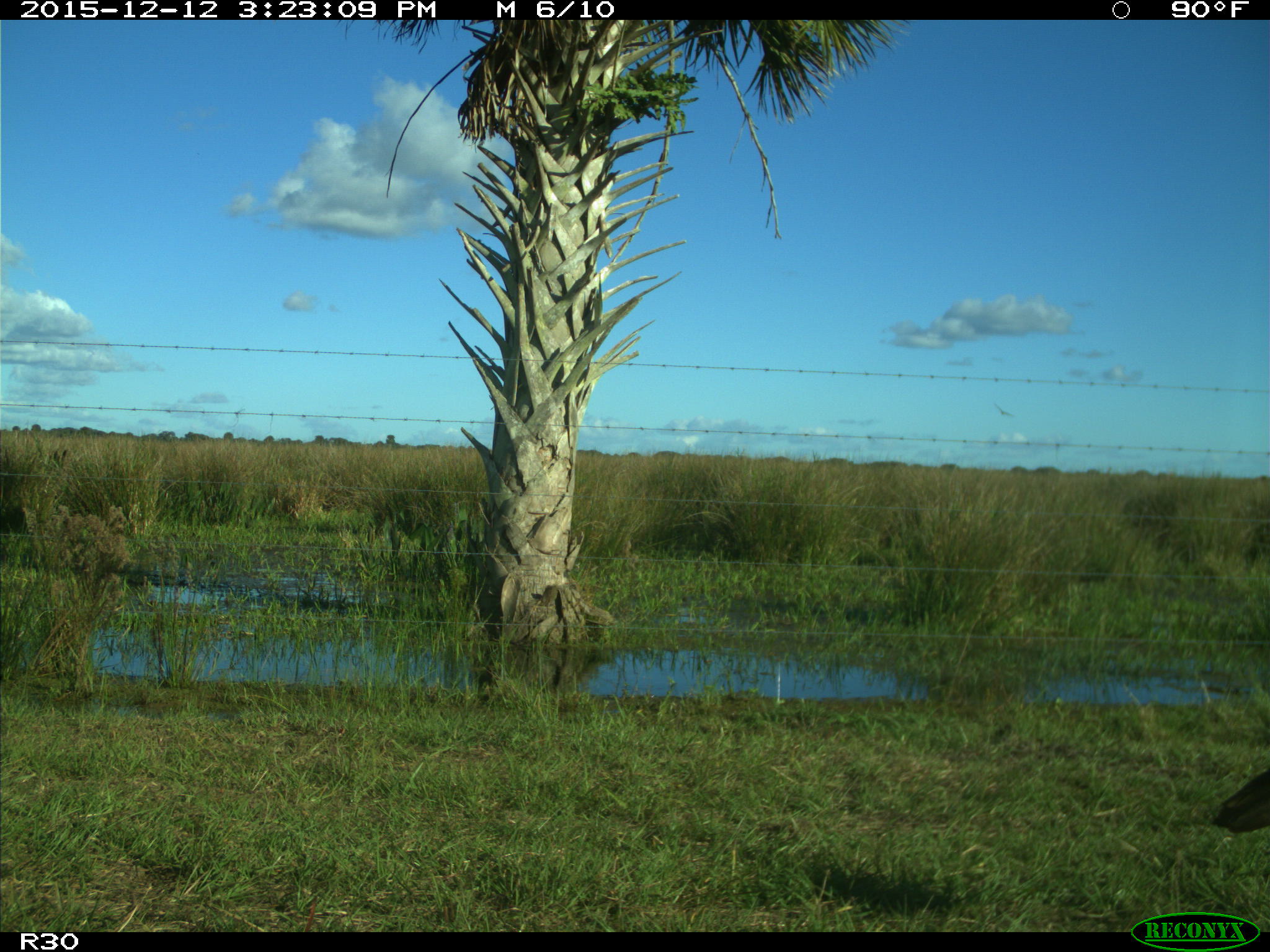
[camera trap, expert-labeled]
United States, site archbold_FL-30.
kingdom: Animalia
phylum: Chordata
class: Aves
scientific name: Aves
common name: birds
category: unidentified bird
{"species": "unidentified bird (birds) (Aves)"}